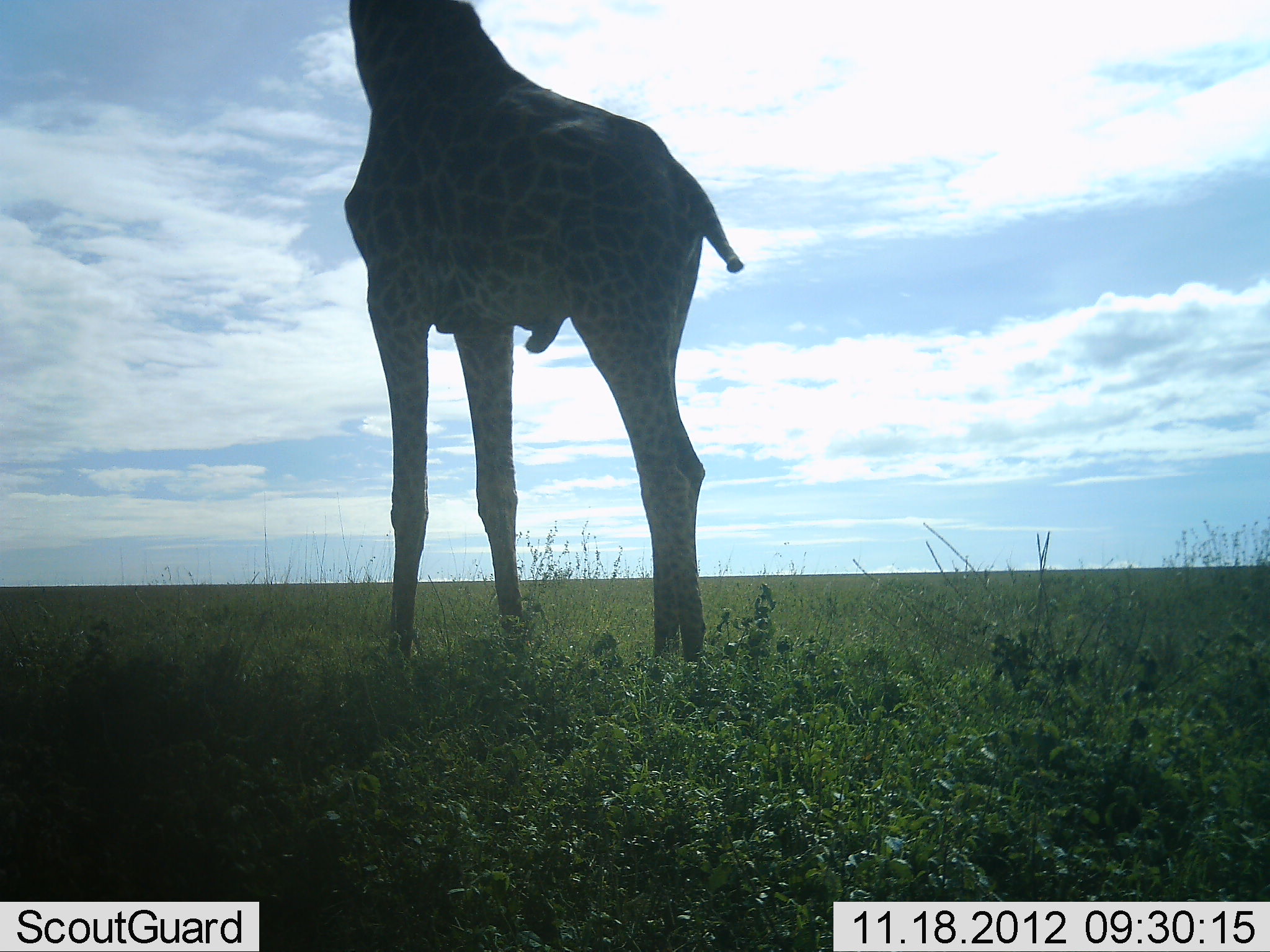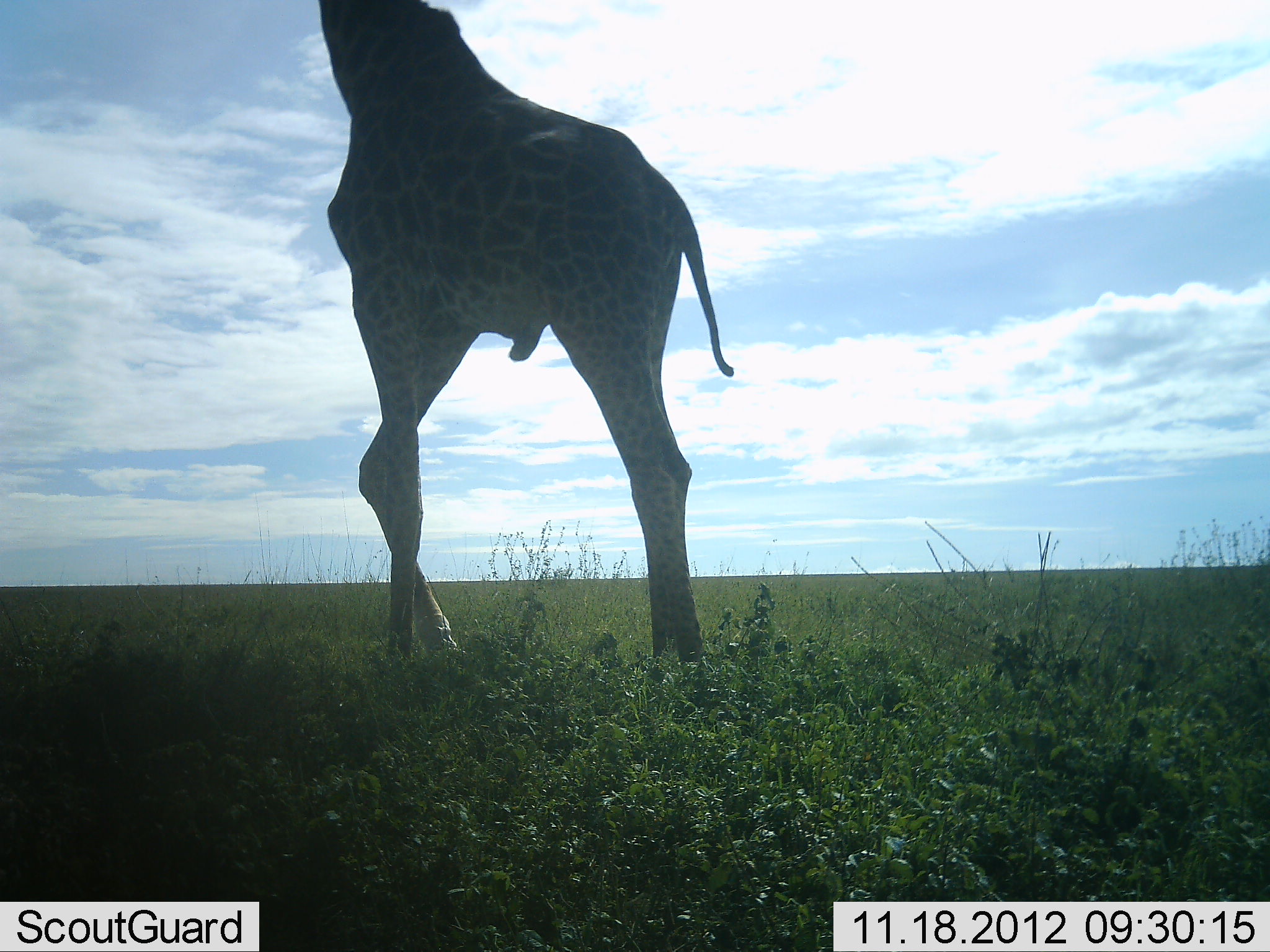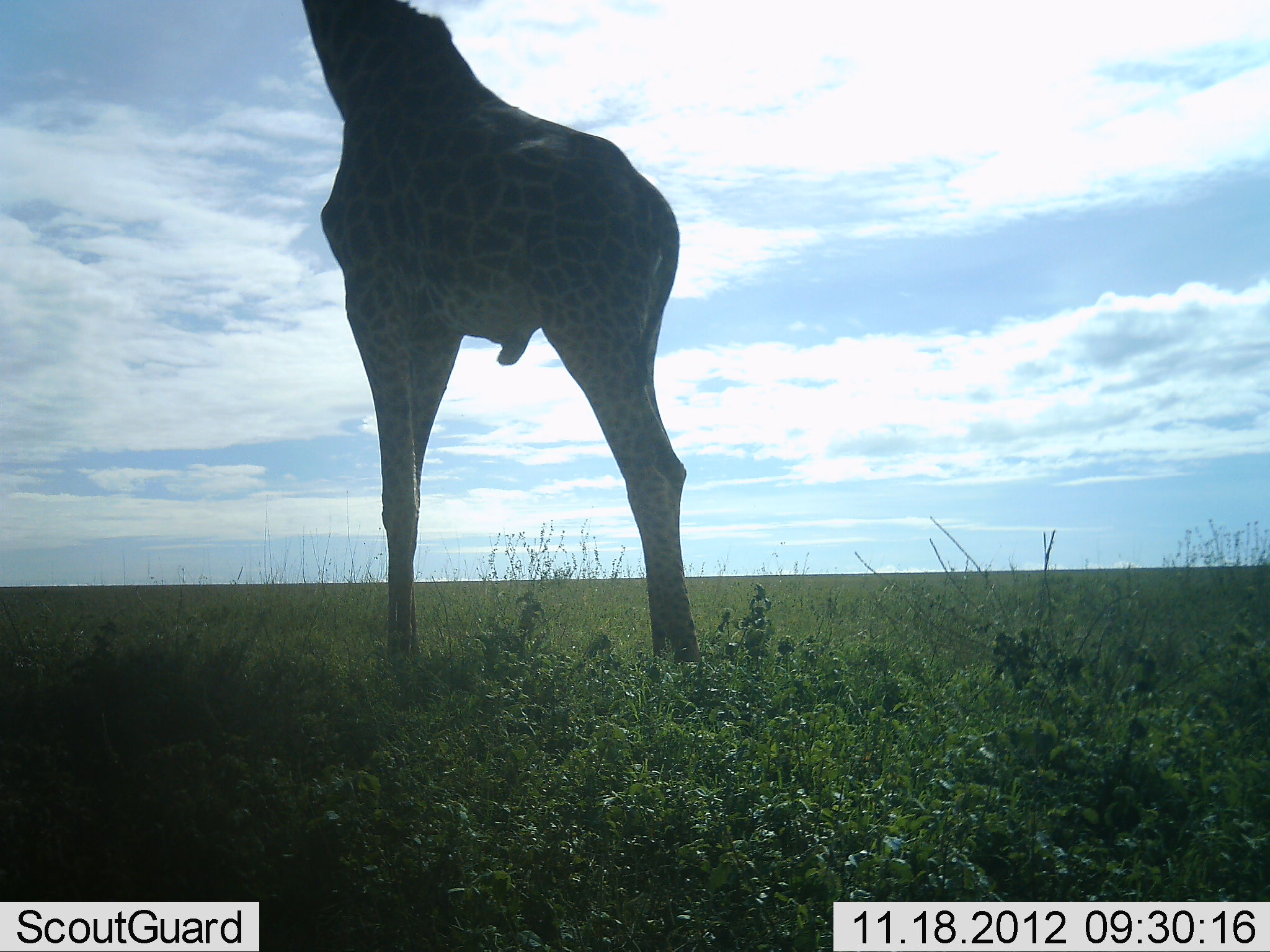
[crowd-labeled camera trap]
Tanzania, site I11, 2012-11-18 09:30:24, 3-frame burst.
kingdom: Animalia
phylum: Chordata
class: Mammalia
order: Artiodactyla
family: Giraffidae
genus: Giraffa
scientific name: Giraffa camelopardalis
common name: giraffe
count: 1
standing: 40%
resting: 0%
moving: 60%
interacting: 0%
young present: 0%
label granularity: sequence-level